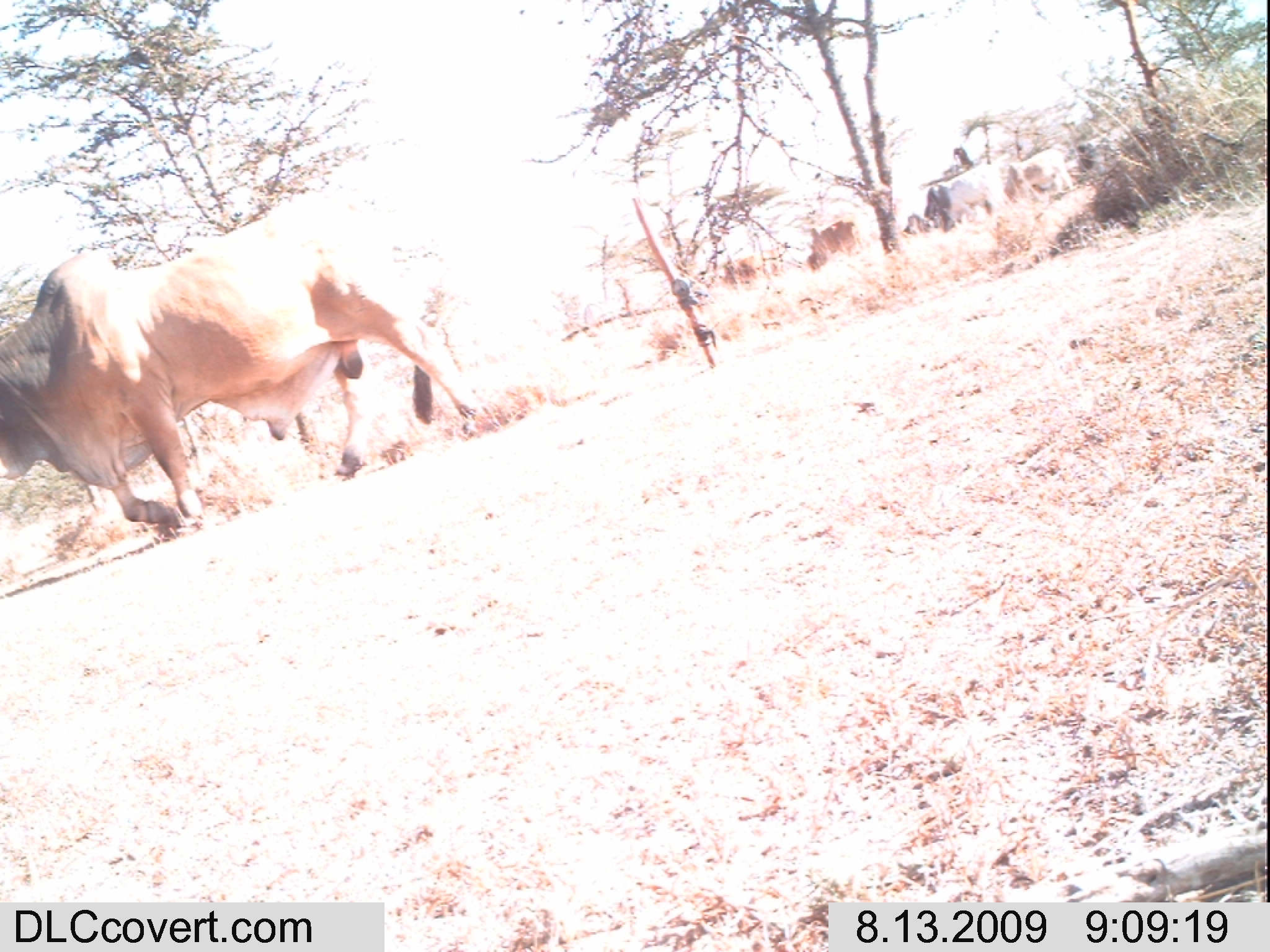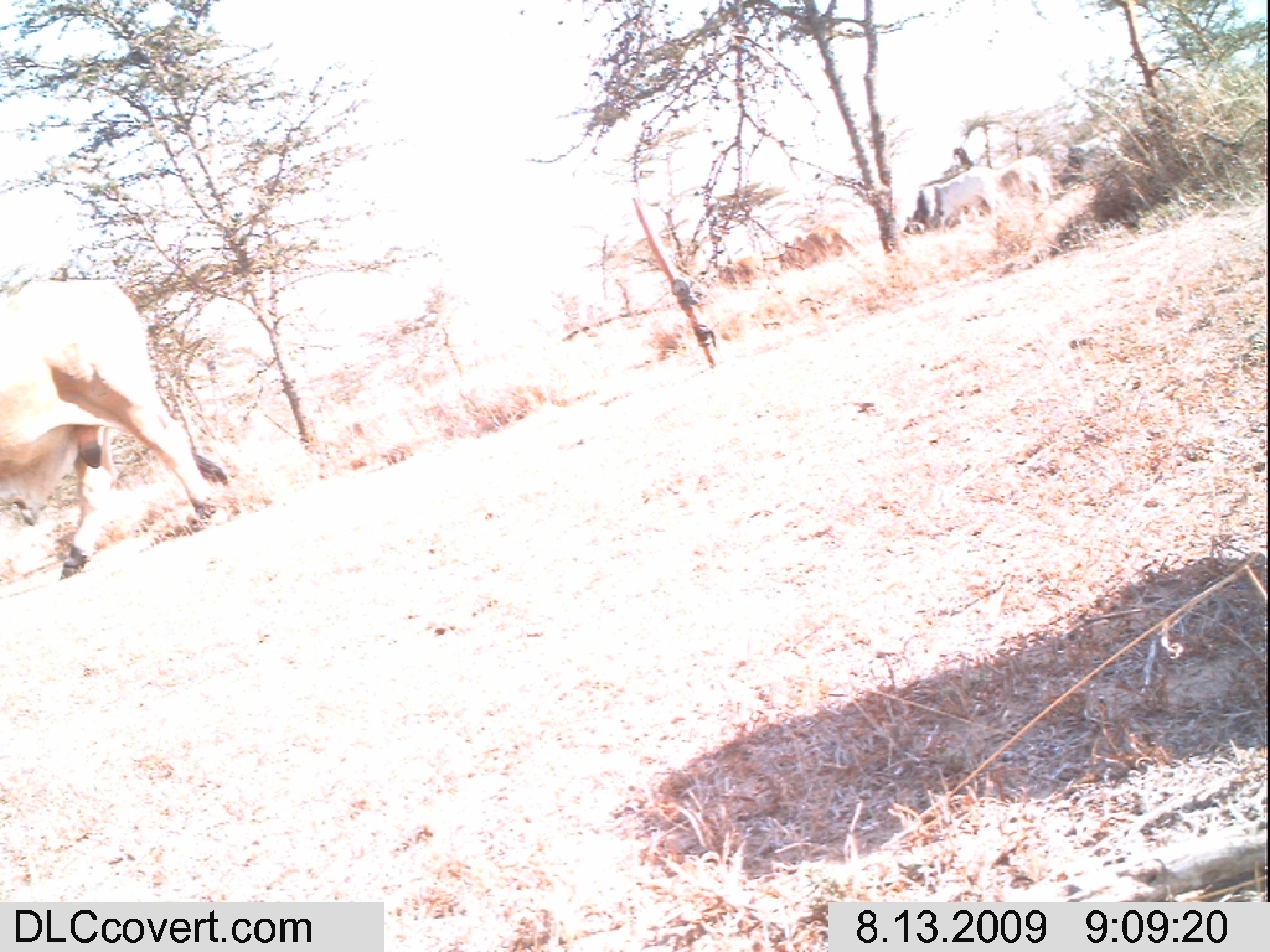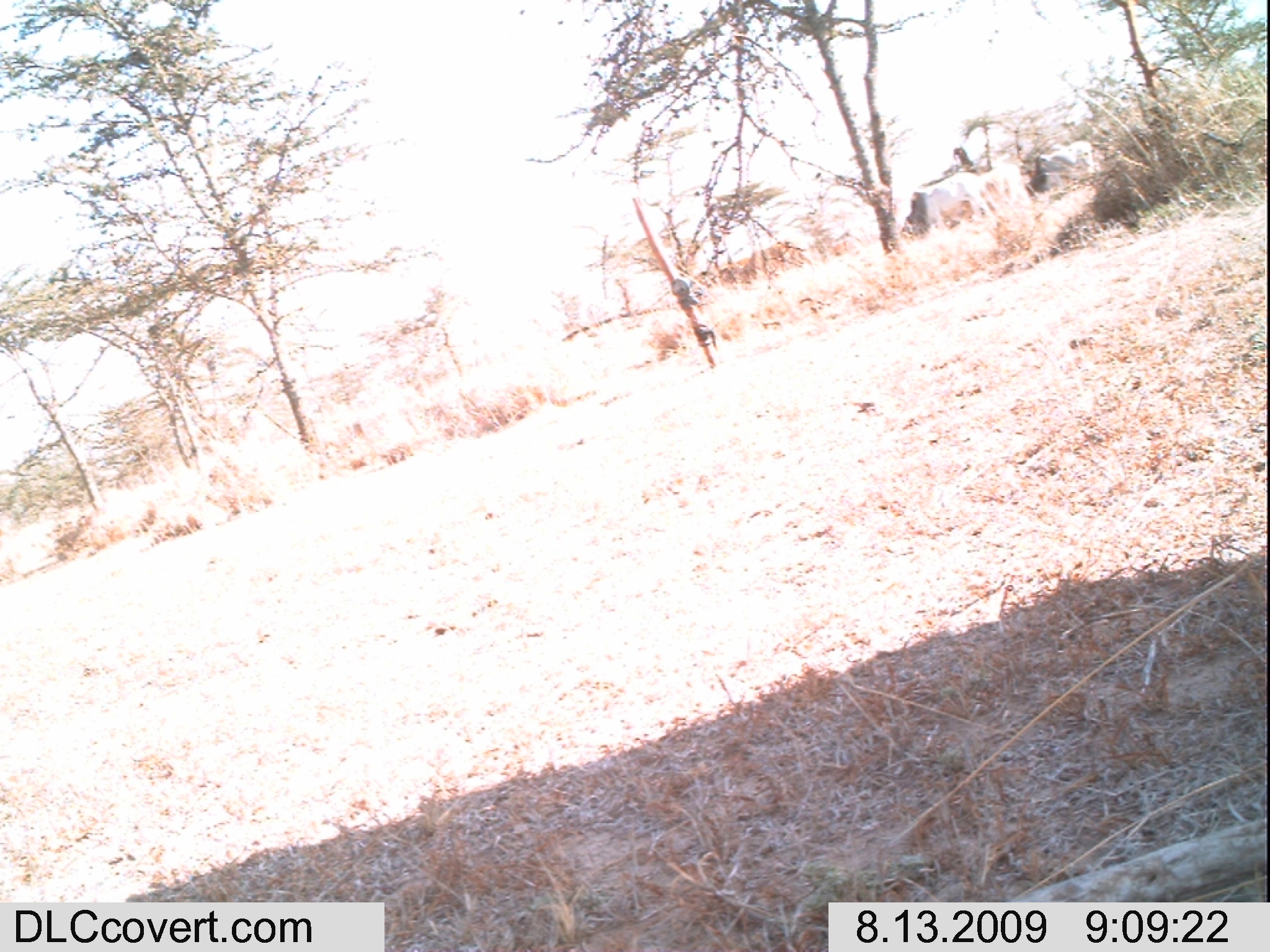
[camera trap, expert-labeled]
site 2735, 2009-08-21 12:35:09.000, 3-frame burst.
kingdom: Animalia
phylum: Chordata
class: Mammalia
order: Artiodactyla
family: Bovidae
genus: Bos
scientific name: Bos taurus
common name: domestic cattle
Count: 7.